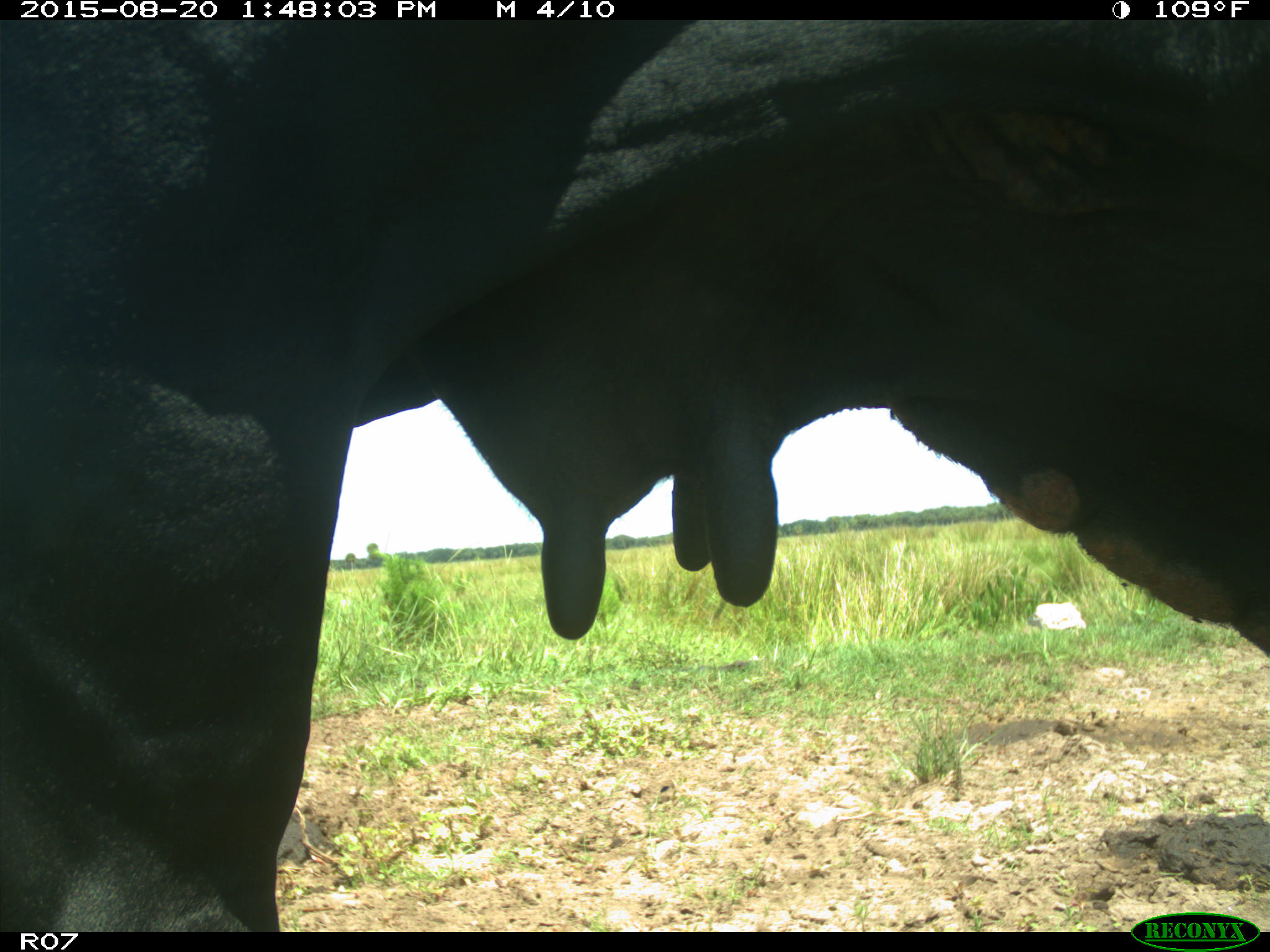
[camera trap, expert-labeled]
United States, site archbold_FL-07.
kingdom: Animalia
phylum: Chordata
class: Mammalia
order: Artiodactyla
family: Bovidae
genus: Bos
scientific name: Bos taurus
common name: domestic cow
Bos taurus (domestic cow).